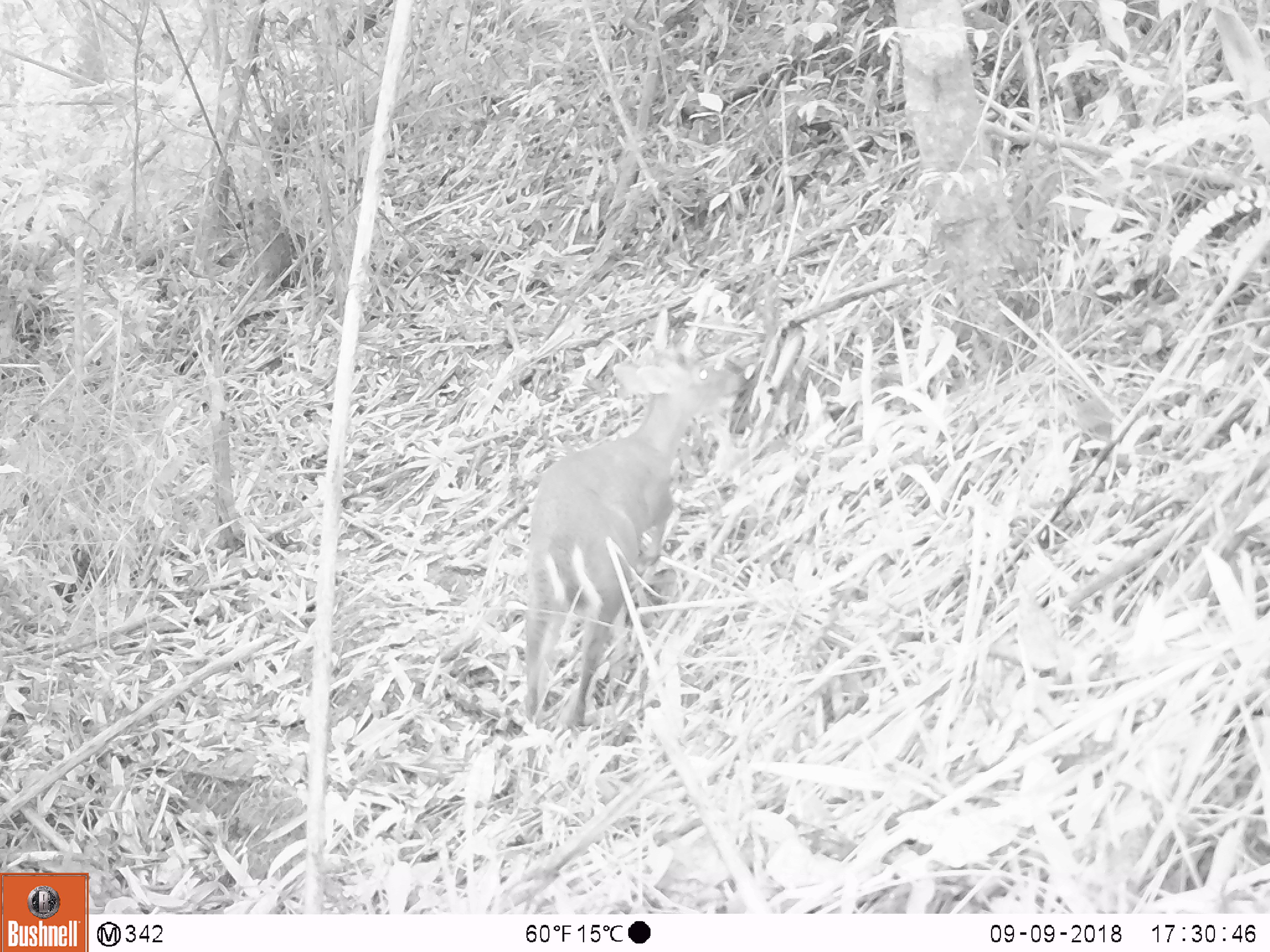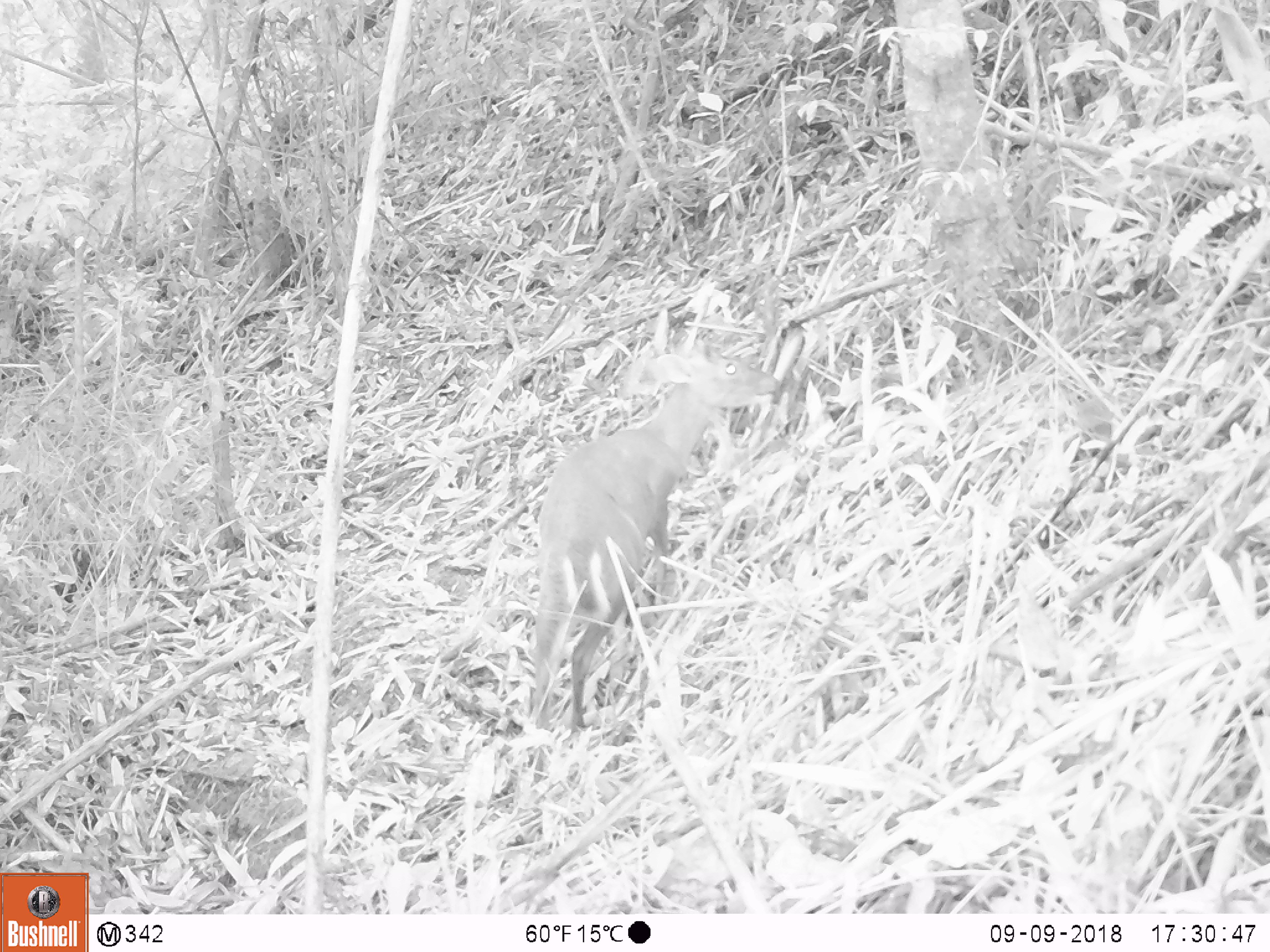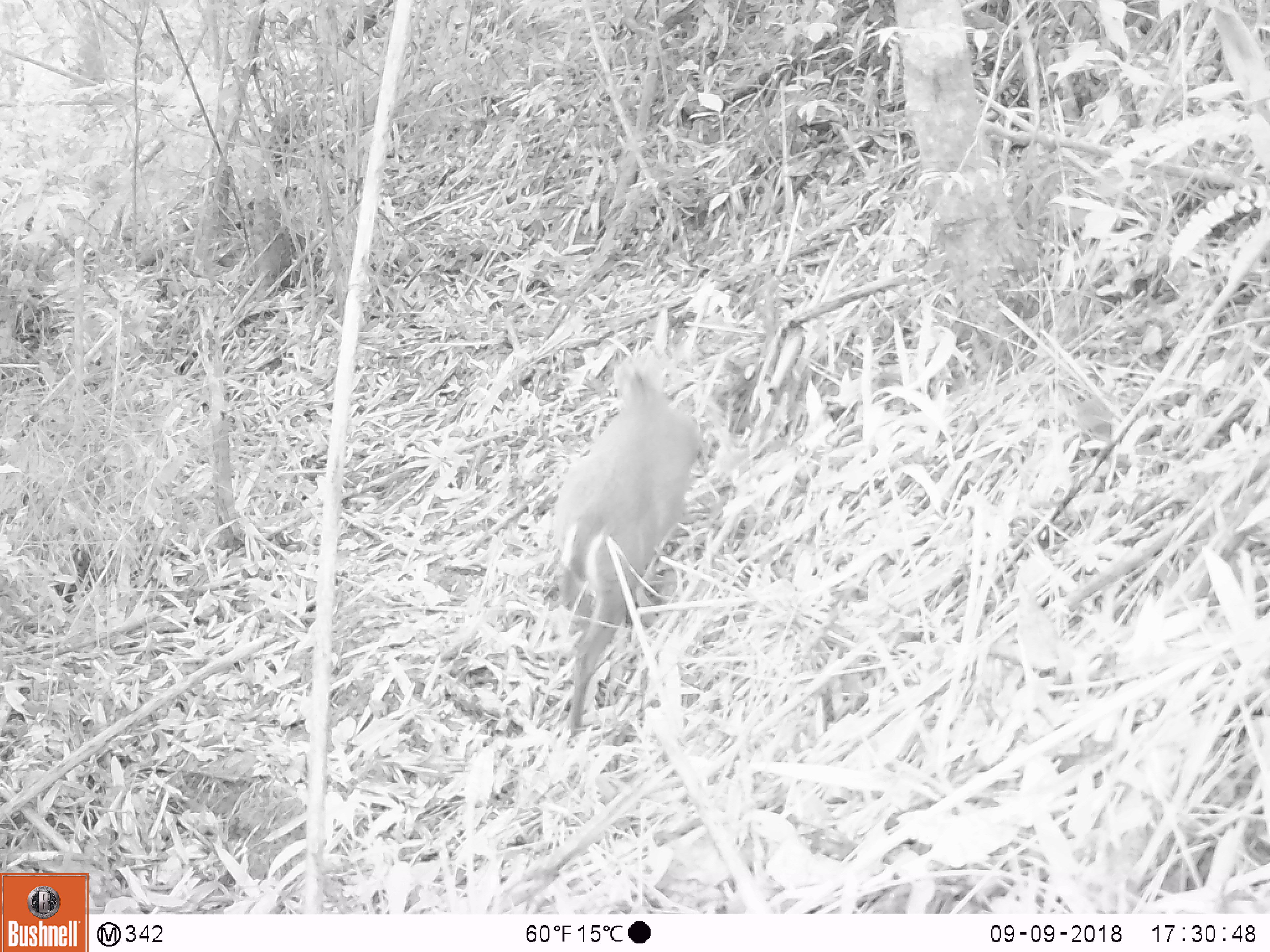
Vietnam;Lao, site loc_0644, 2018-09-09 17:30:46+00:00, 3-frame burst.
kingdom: Animalia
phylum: Chordata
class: Mammalia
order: Artiodactyla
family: Cervidae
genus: Muntiacus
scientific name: Muntiacus rooseveltorum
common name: roosevelt's muntjac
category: roosevelts muntjac group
Roosevelts muntjac group (roosevelt's muntjac) (Muntiacus rooseveltorum). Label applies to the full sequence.